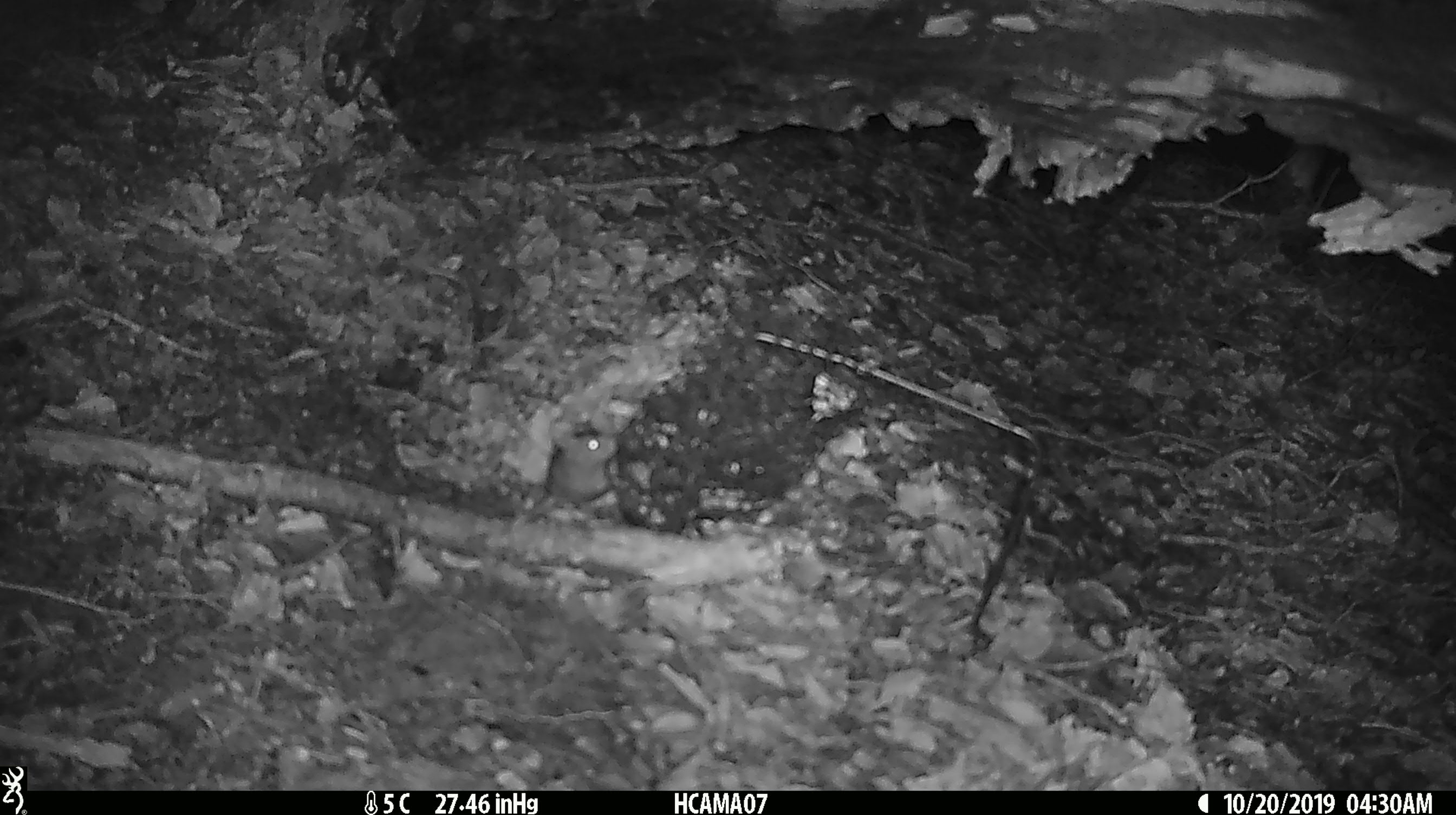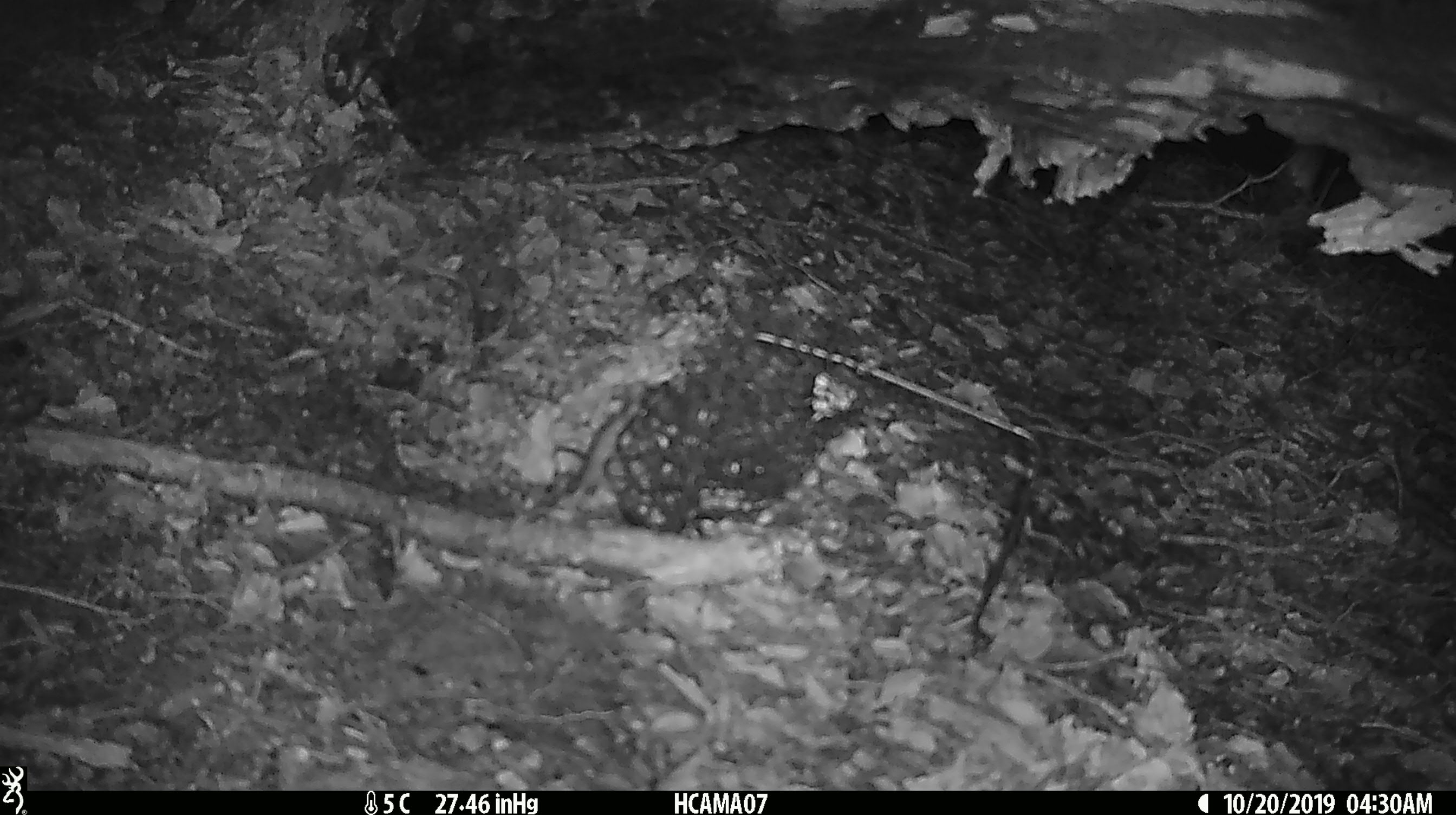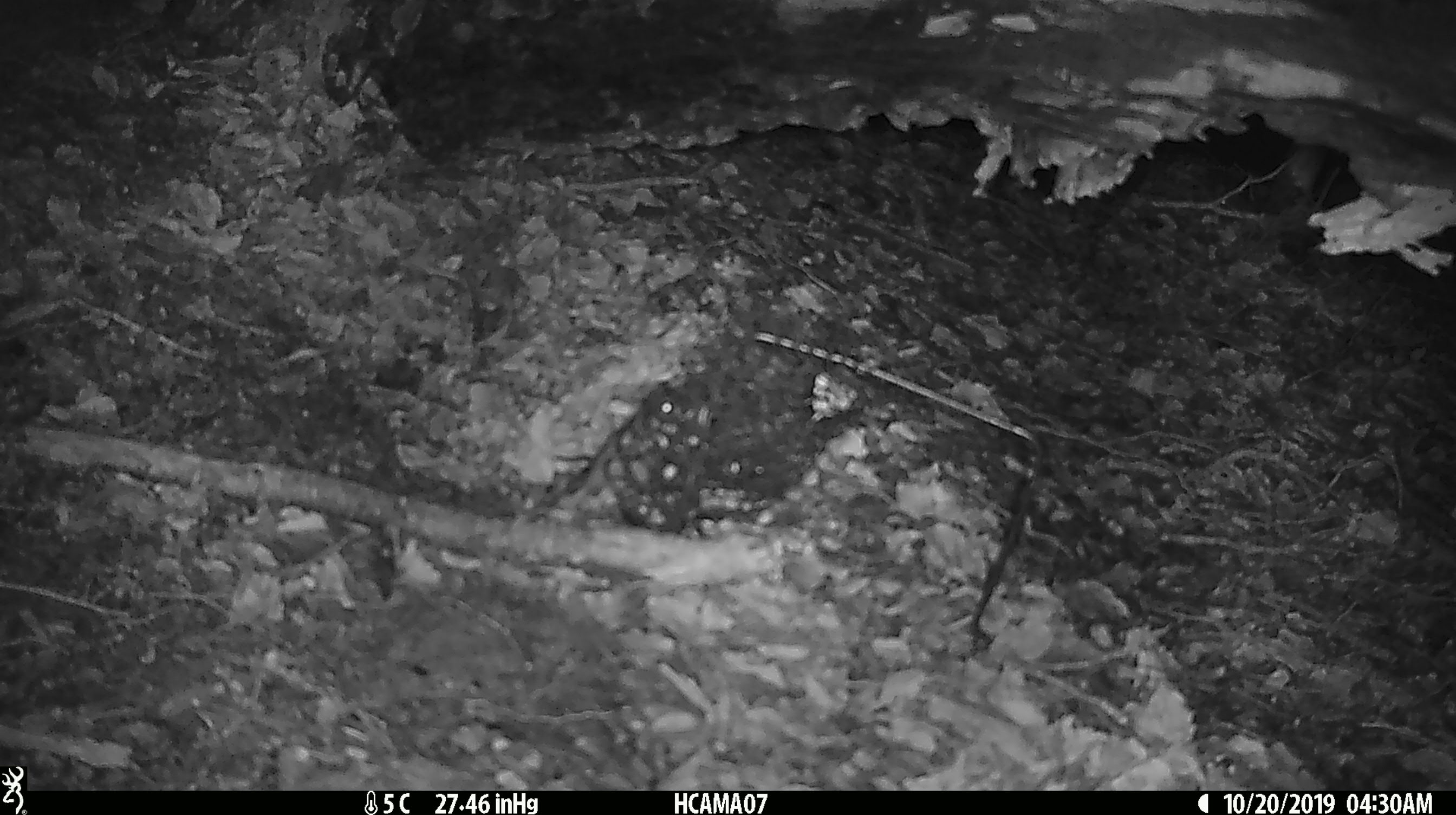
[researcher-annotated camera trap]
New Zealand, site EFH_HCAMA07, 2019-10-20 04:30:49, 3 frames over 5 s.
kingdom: Animalia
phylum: Chordata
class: Mammalia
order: Rodentia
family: Muridae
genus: Mus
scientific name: Mus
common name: mouse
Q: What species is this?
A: Mouse (Mus).